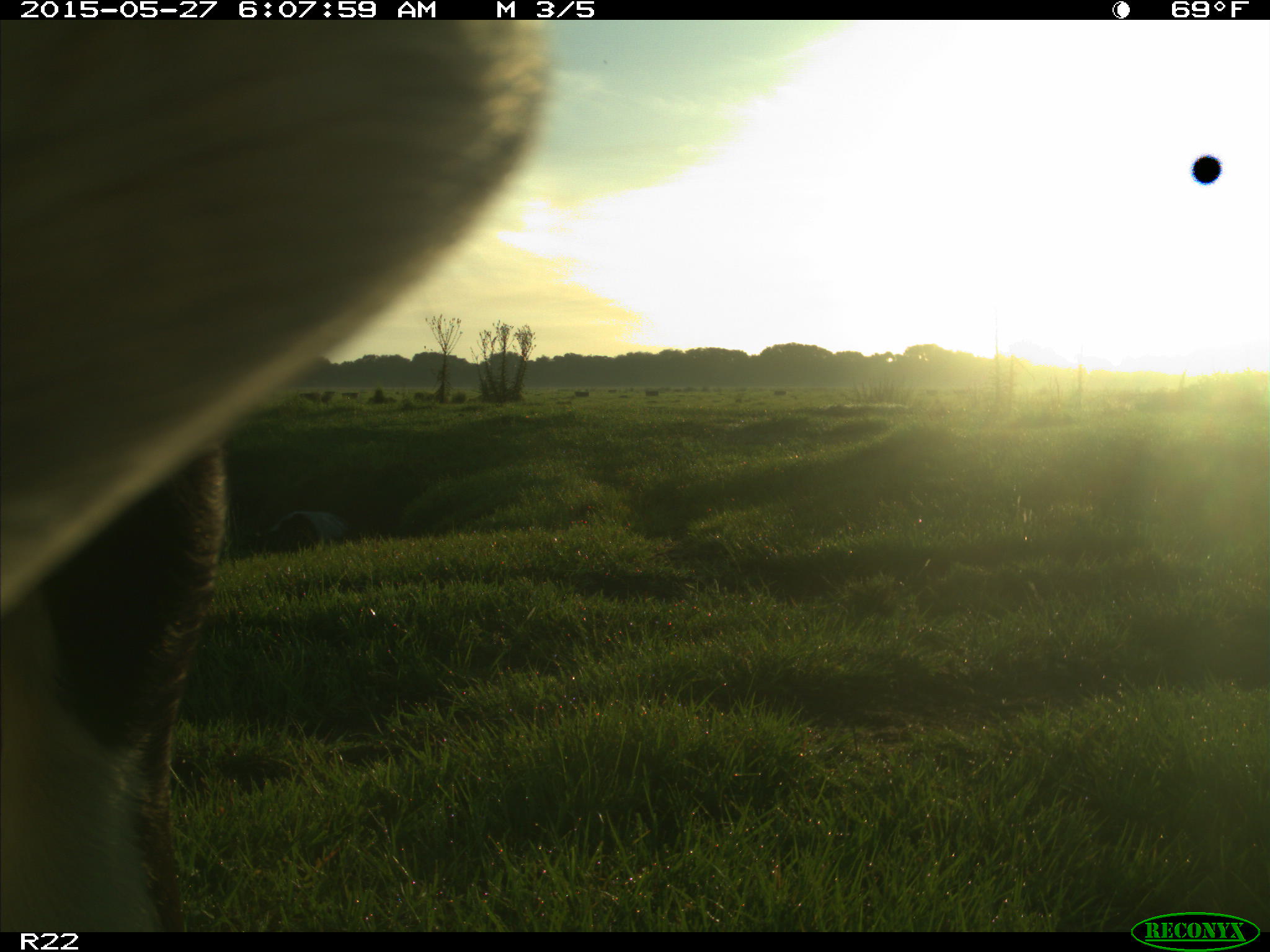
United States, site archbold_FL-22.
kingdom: Animalia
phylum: Chordata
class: Mammalia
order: Artiodactyla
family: Bovidae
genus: Bos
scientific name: Bos taurus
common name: domestic cow